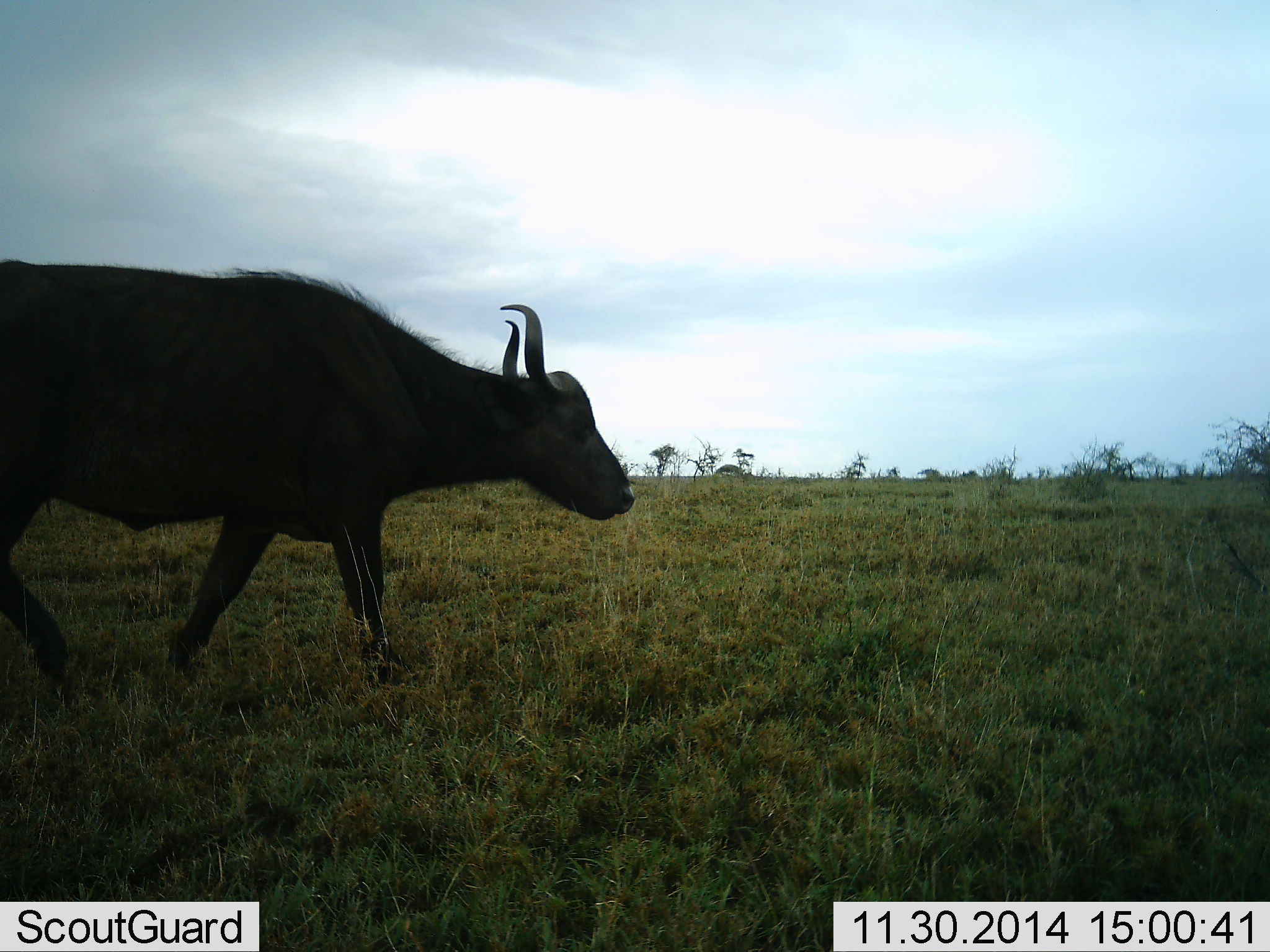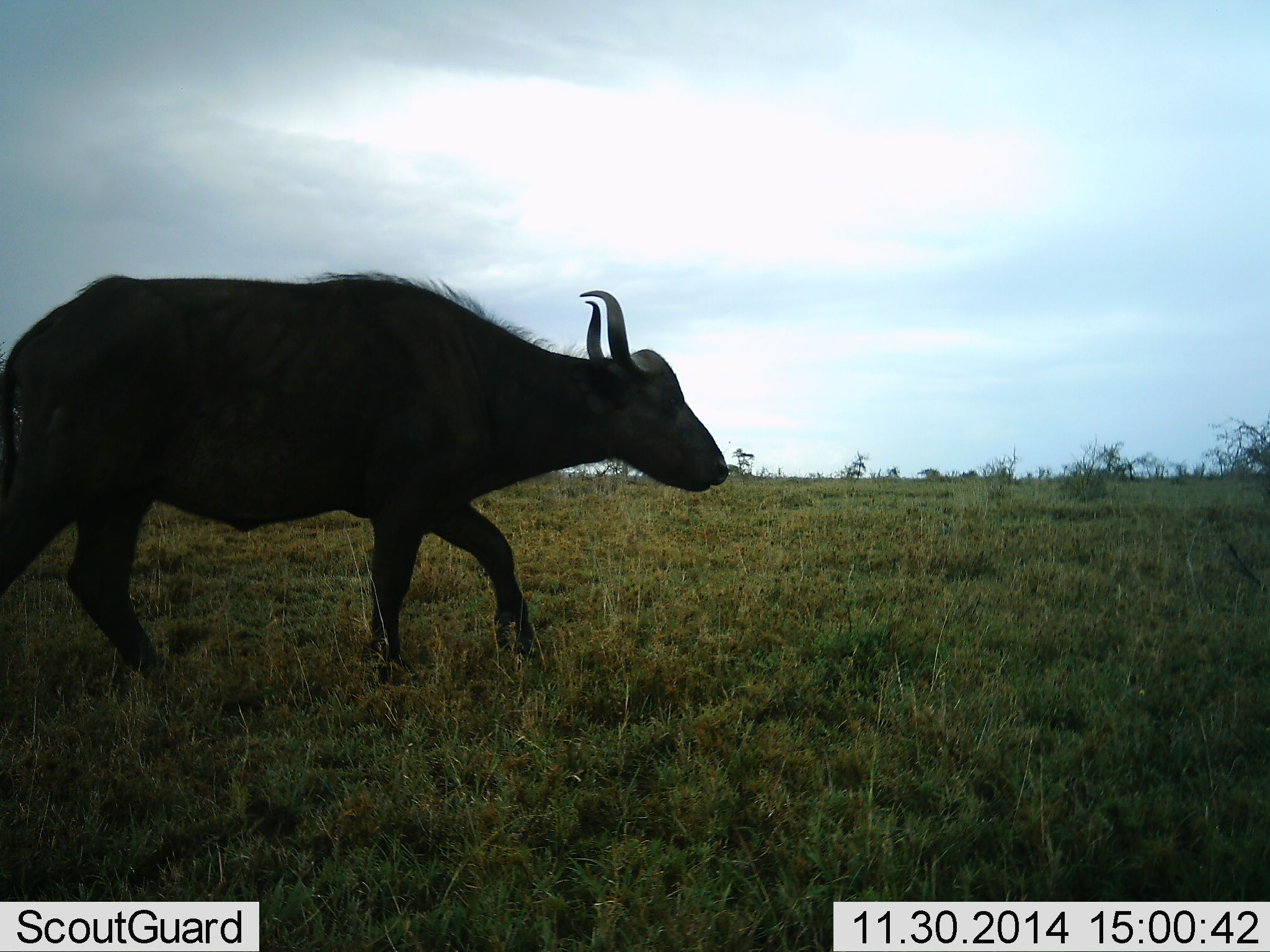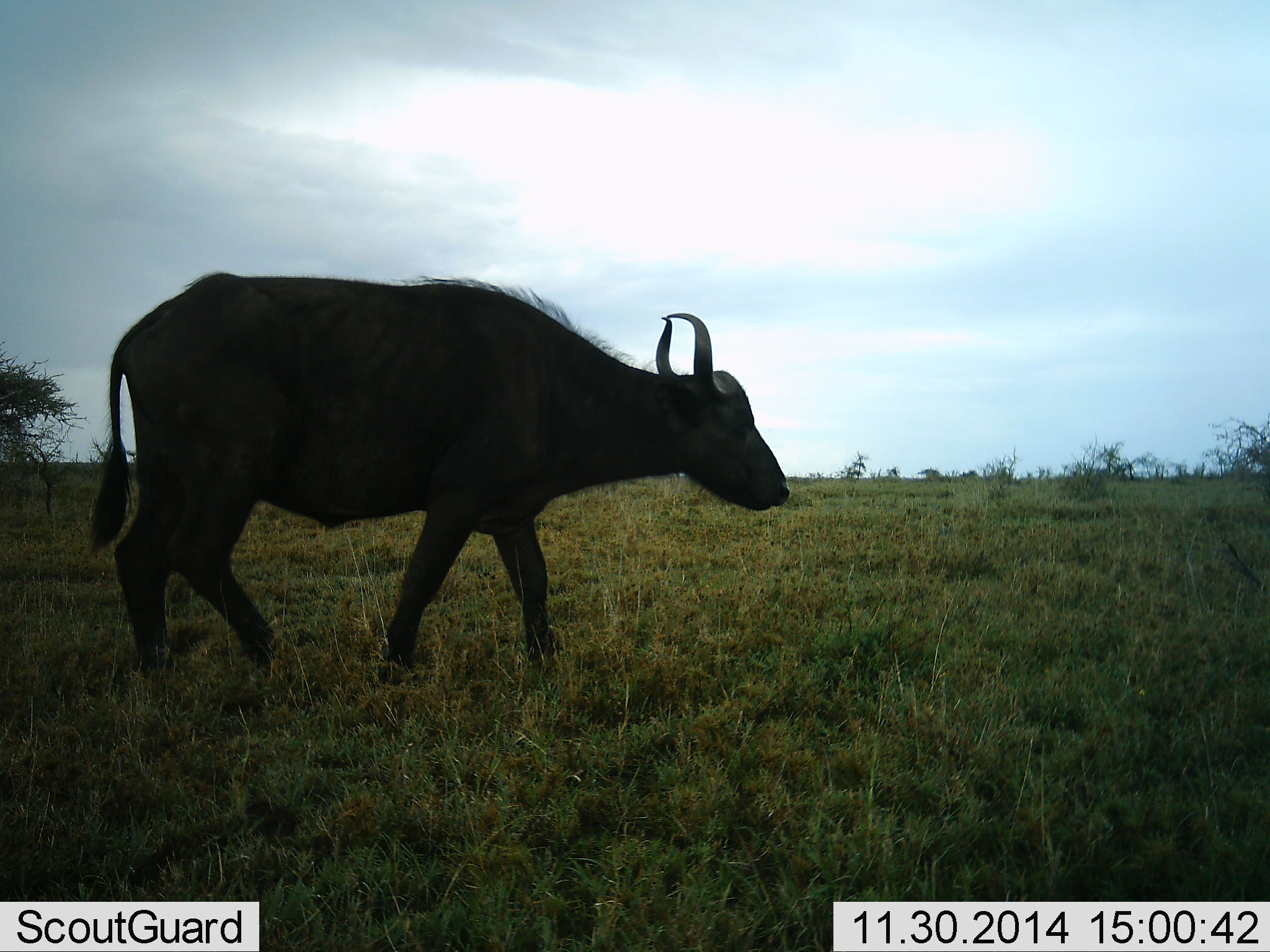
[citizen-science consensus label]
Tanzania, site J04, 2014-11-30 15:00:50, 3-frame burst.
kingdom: Animalia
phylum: Chordata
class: Mammalia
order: Artiodactyla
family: Bovidae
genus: Syncerus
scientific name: Syncerus caffer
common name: cape buffalo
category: buffalo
Buffalo (cape buffalo) (Syncerus caffer), count 1. Behavior (volunteer vote fractions): standing 0%, resting 0%, moving 100%, interacting 0%. Young present (vote fraction): 0%. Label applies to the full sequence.